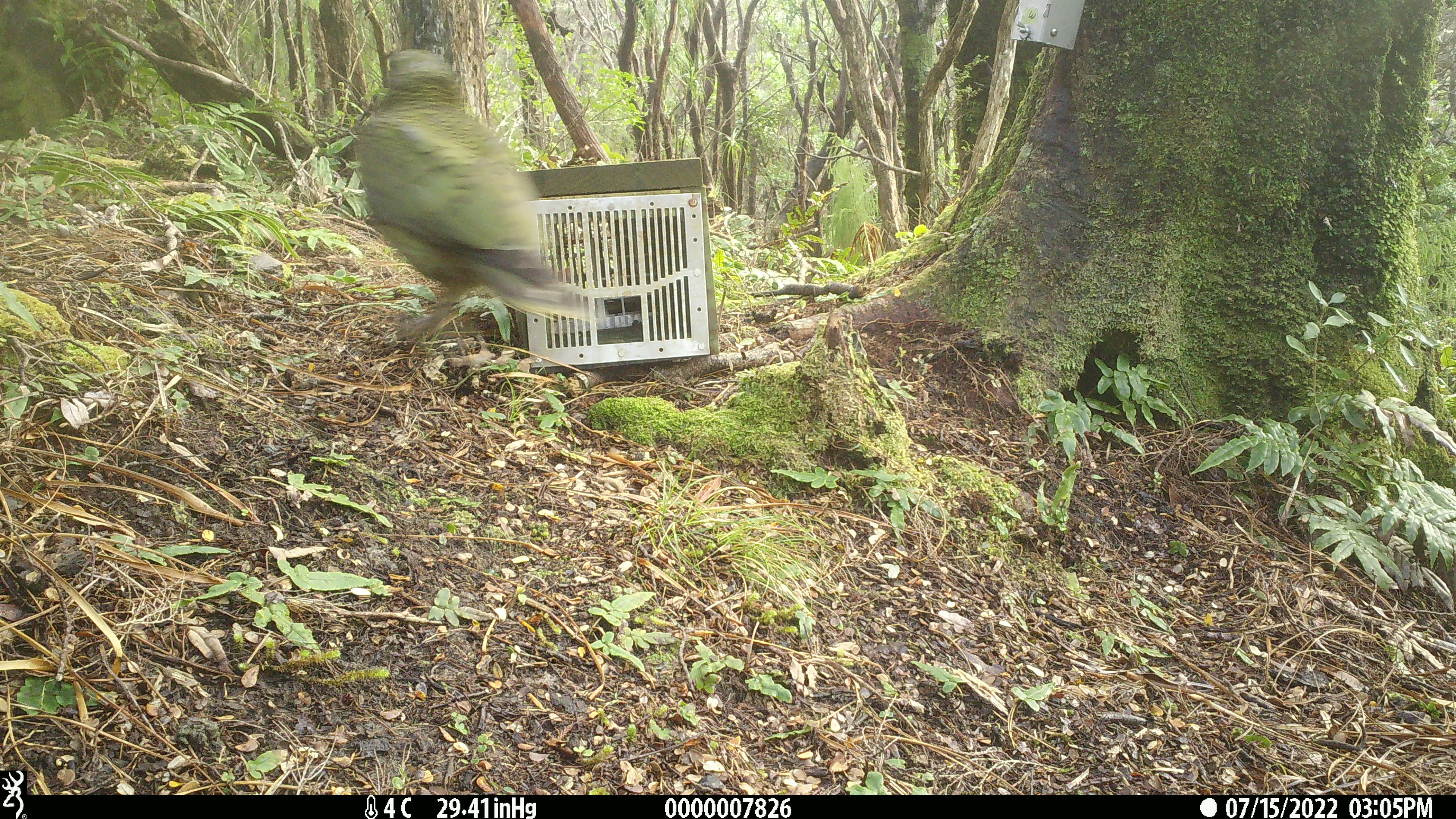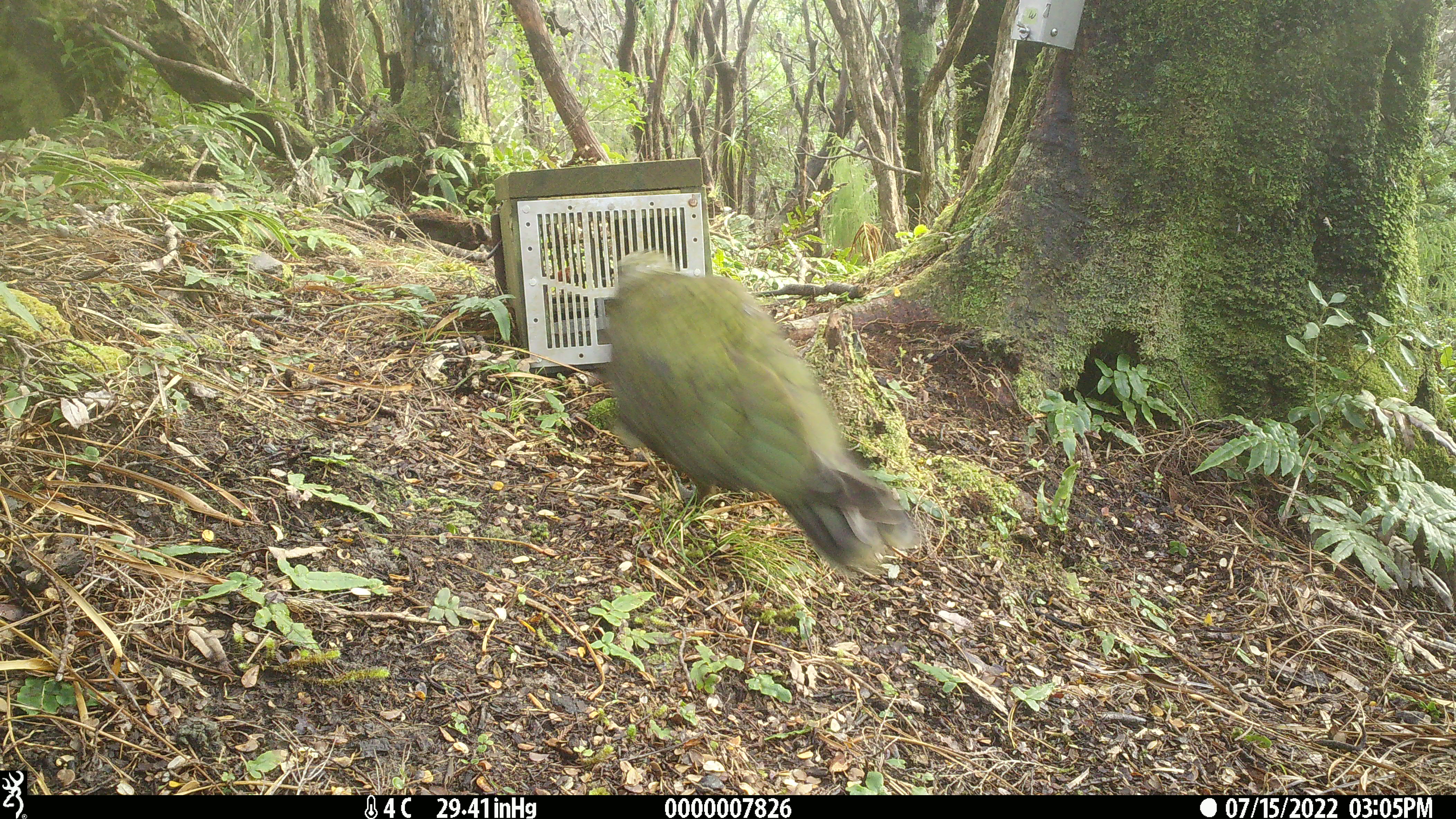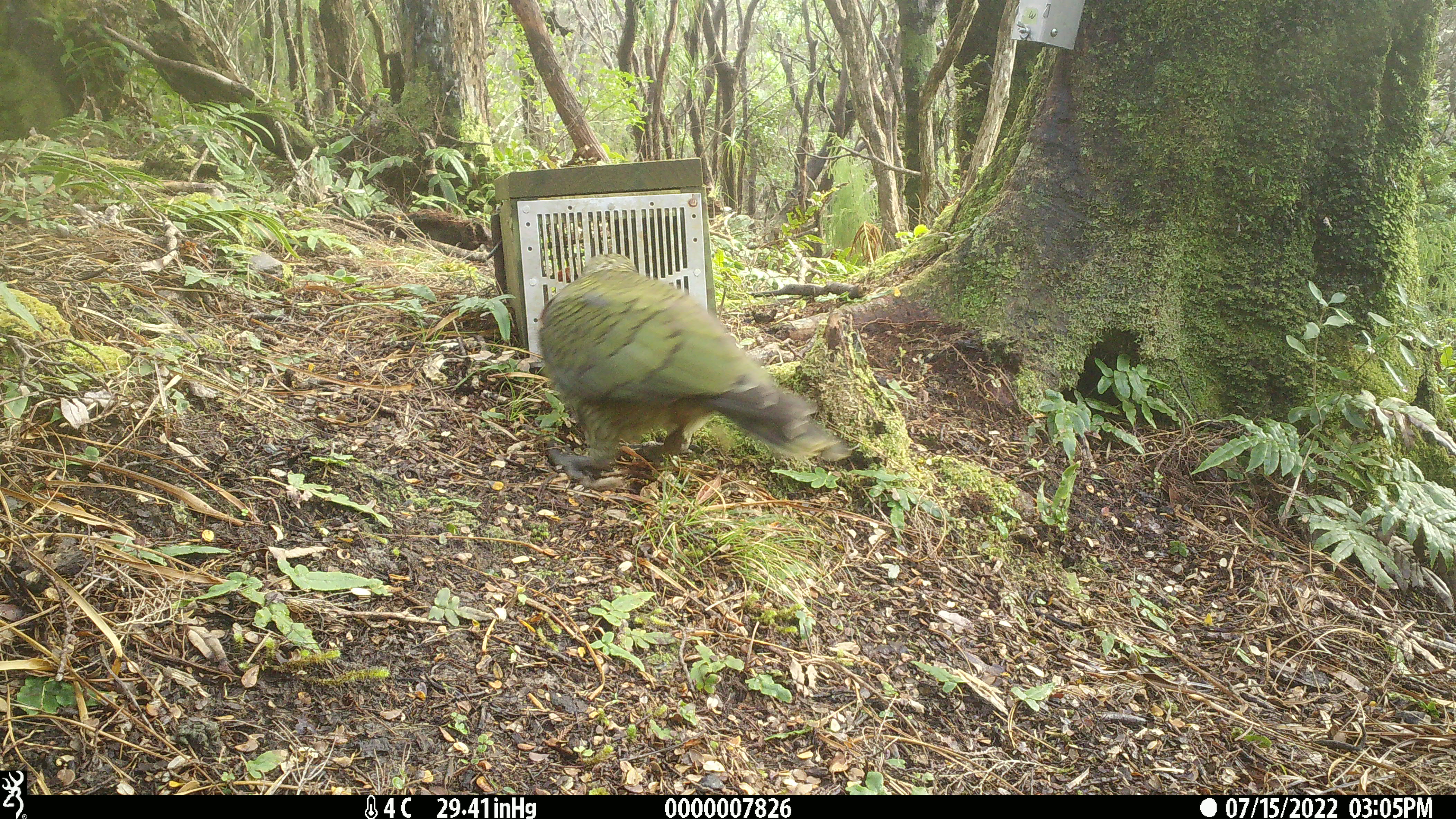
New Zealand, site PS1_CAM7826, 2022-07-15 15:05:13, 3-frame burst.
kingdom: Animalia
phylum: Chordata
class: Aves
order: Psittaciformes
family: Strigopidae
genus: Nestor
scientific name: Nestor notabilis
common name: kea